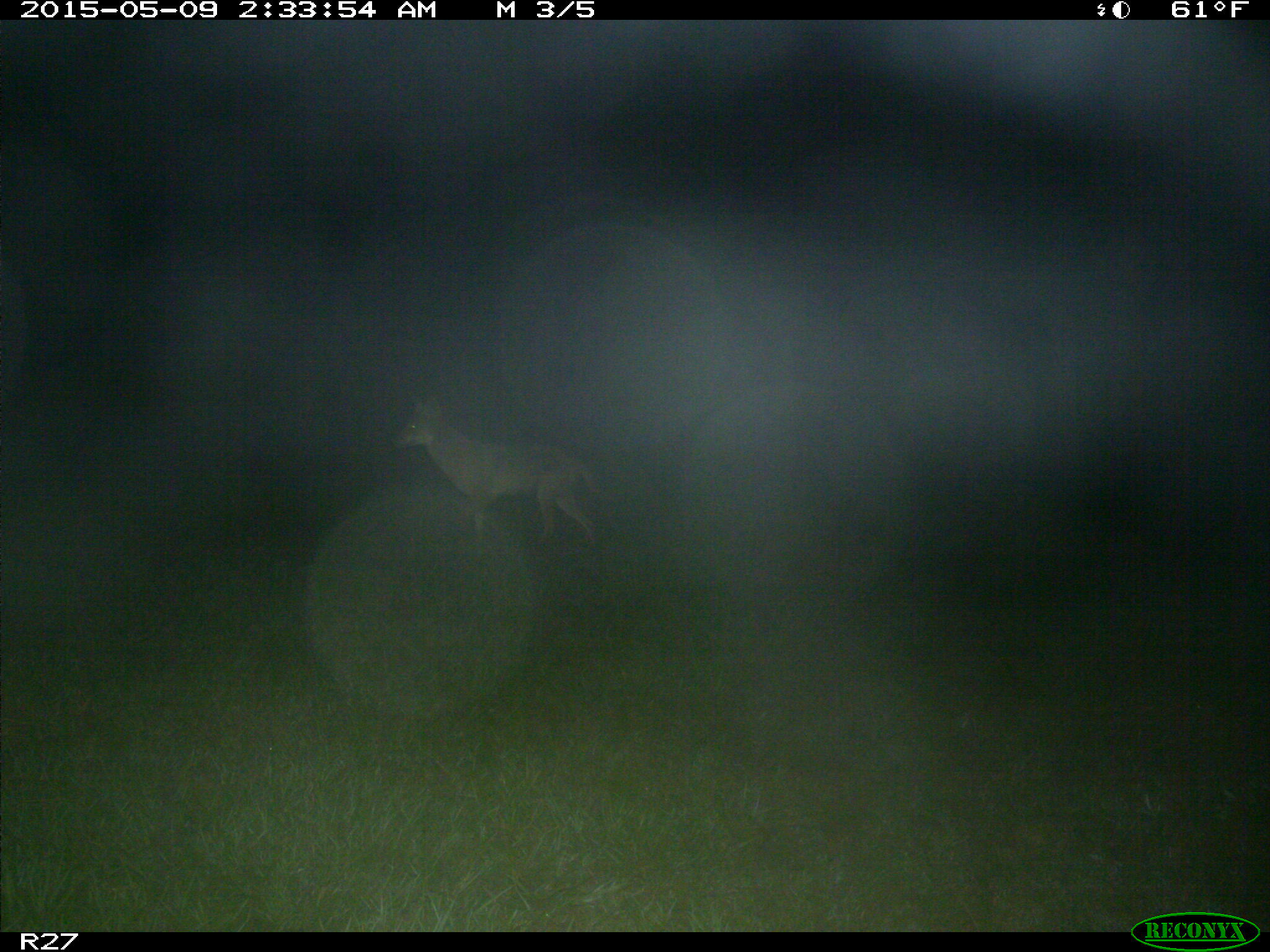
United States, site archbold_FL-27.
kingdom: Animalia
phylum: Chordata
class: Mammalia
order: Carnivora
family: Canidae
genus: Canis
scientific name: Canis latrans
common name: coyote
Canis latrans (coyote).